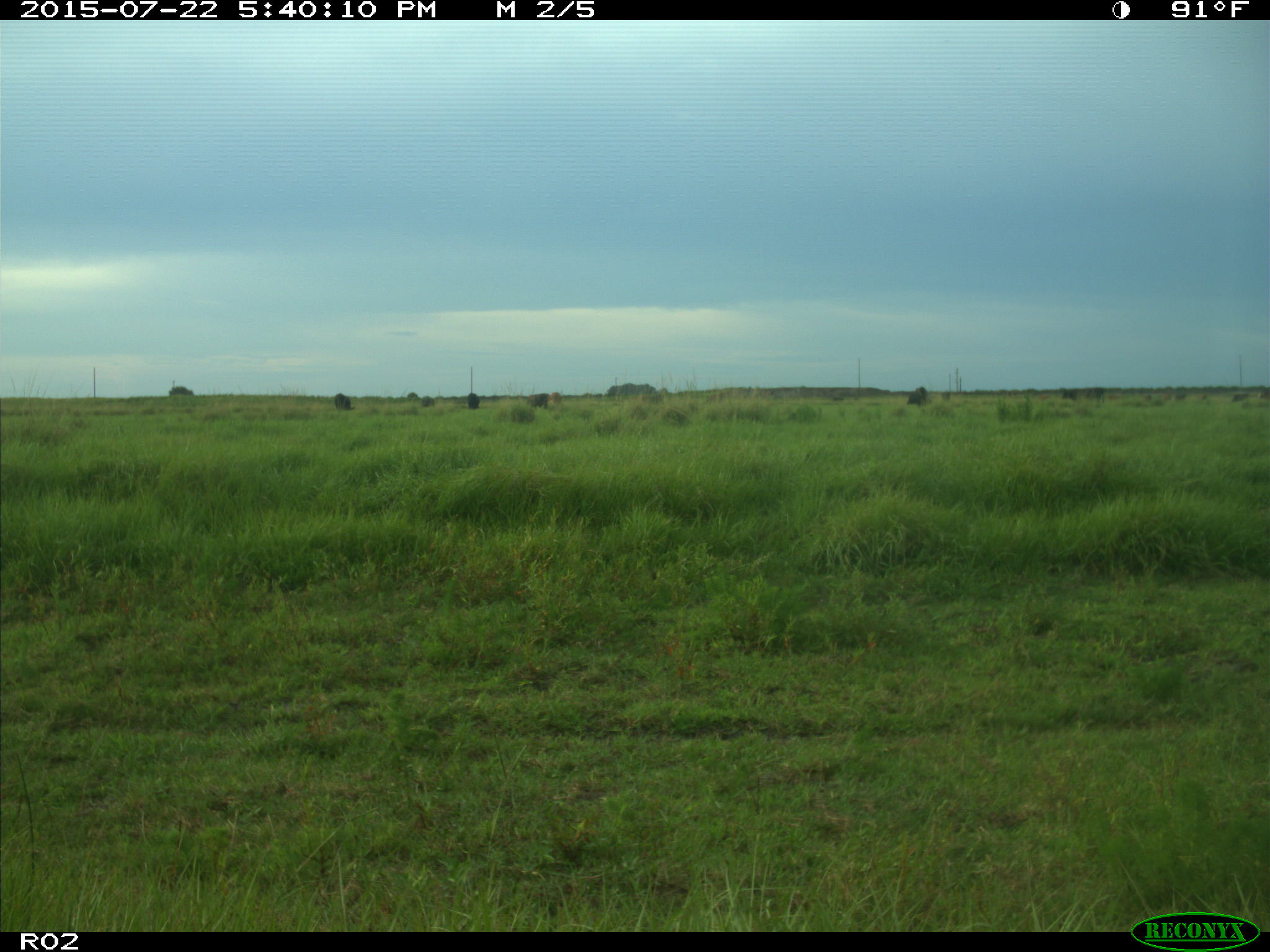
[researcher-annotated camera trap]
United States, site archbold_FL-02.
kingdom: Animalia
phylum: Chordata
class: Mammalia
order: Artiodactyla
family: Bovidae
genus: Bos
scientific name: Bos taurus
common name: domestic cow